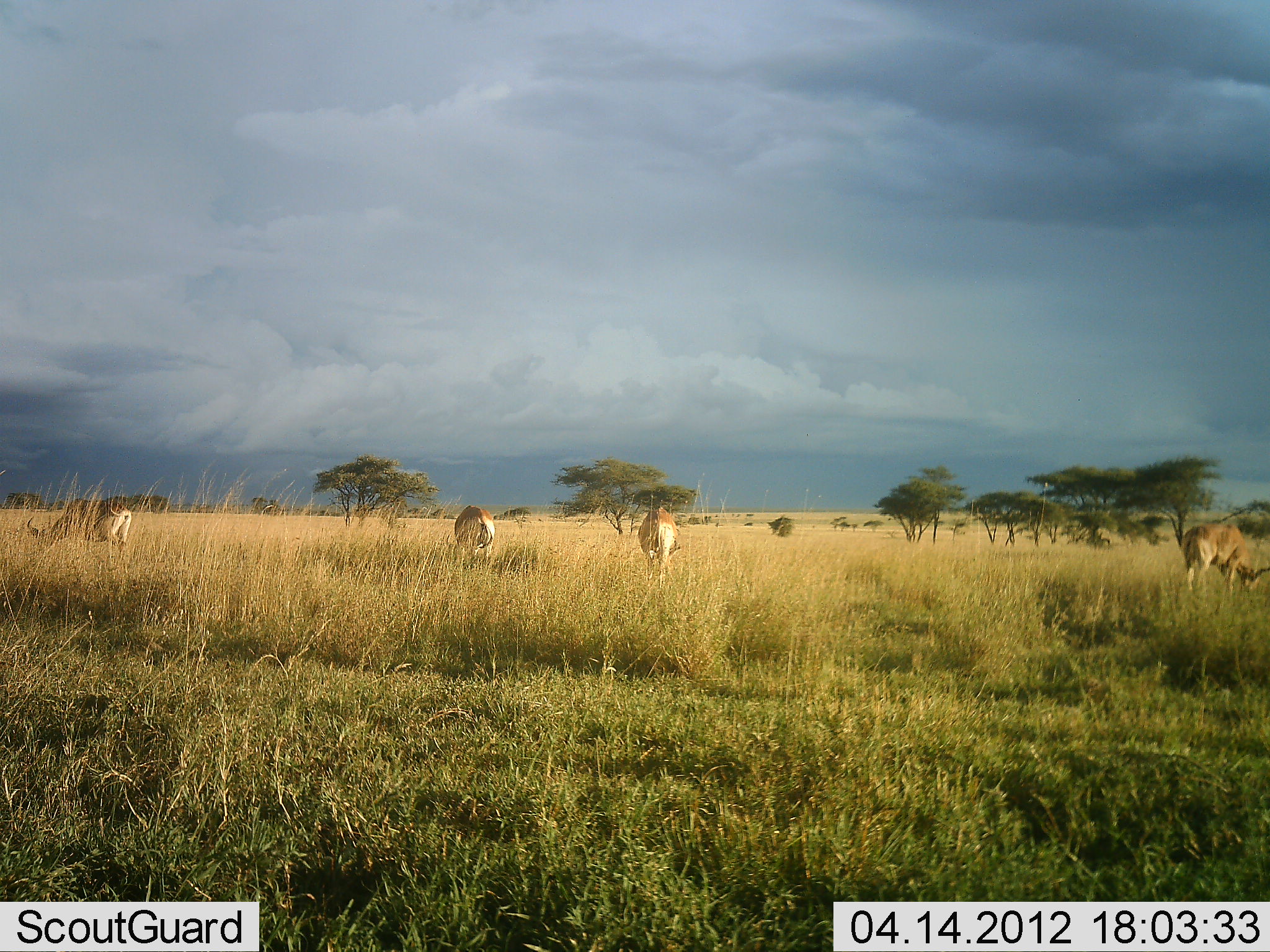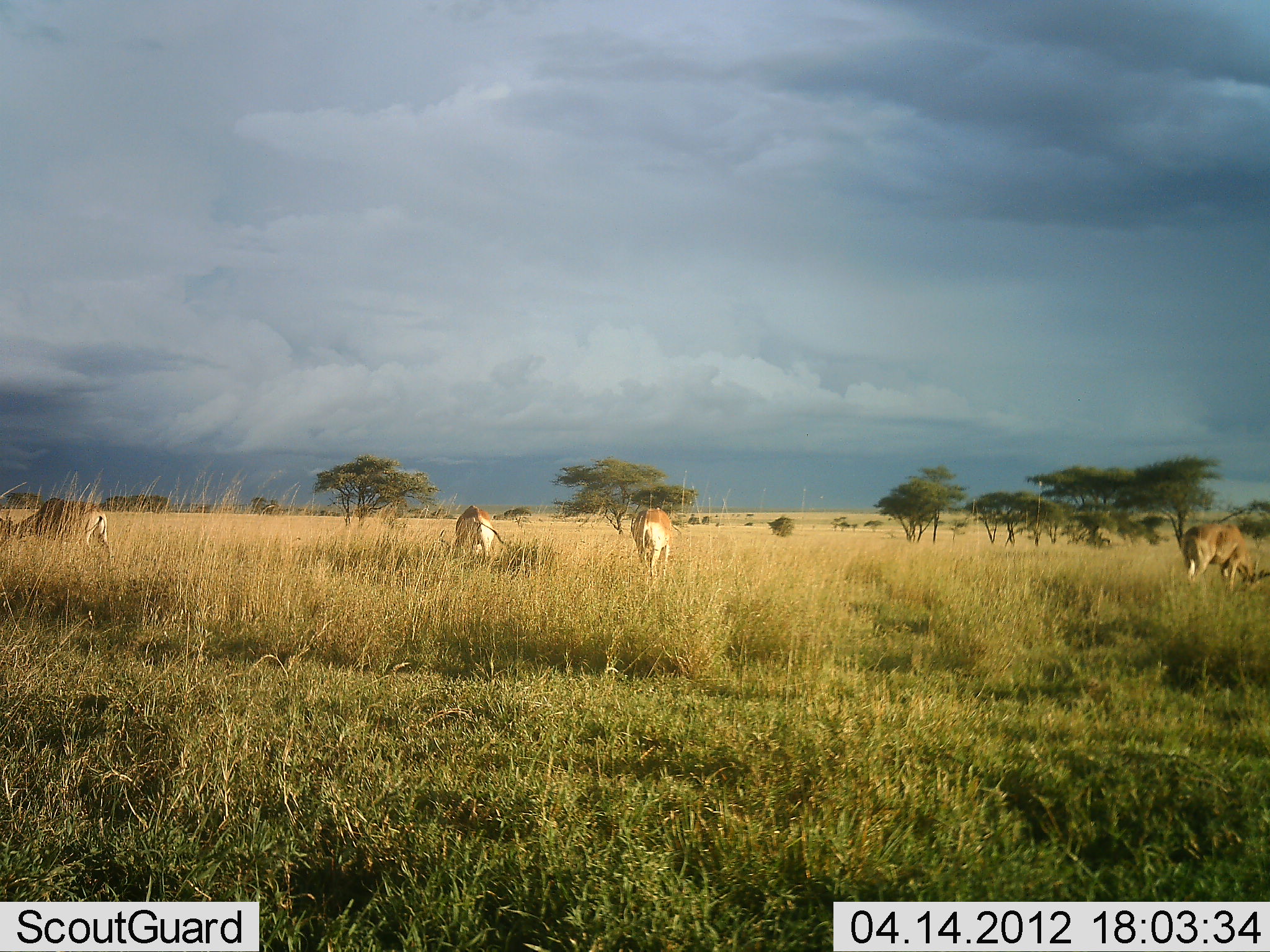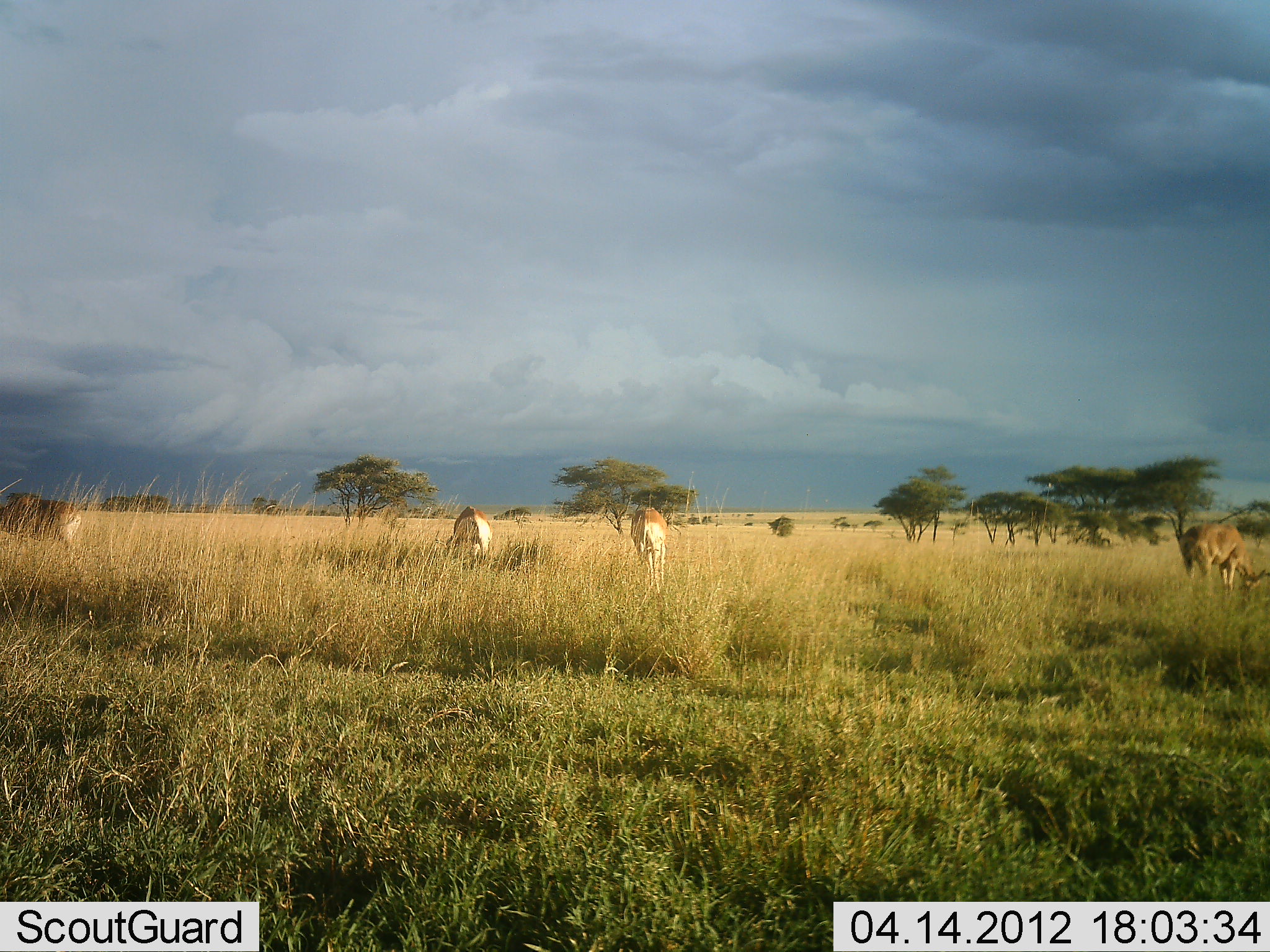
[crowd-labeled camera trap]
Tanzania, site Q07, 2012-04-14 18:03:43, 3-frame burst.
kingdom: Animalia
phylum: Chordata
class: Mammalia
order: Artiodactyla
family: Bovidae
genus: Nanger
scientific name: Nanger granti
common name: grant's gazelle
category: gazellegrants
Gazellegrants (grant's gazelle) (Nanger granti), count 4. Behavior (volunteer vote fractions): standing 31%, resting 0%, moving 15%, interacting 0%. Young present (vote fraction): 0%. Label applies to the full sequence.